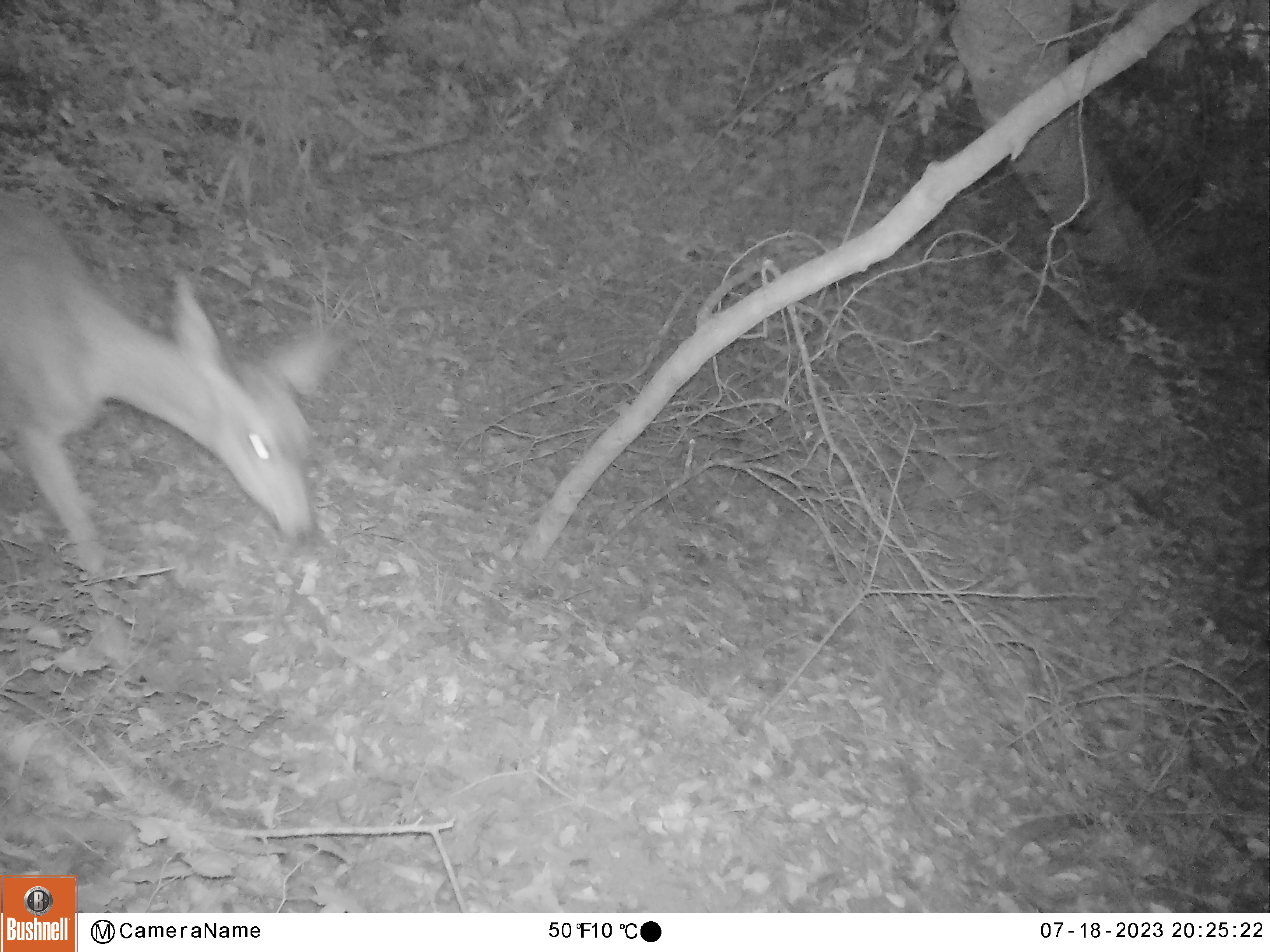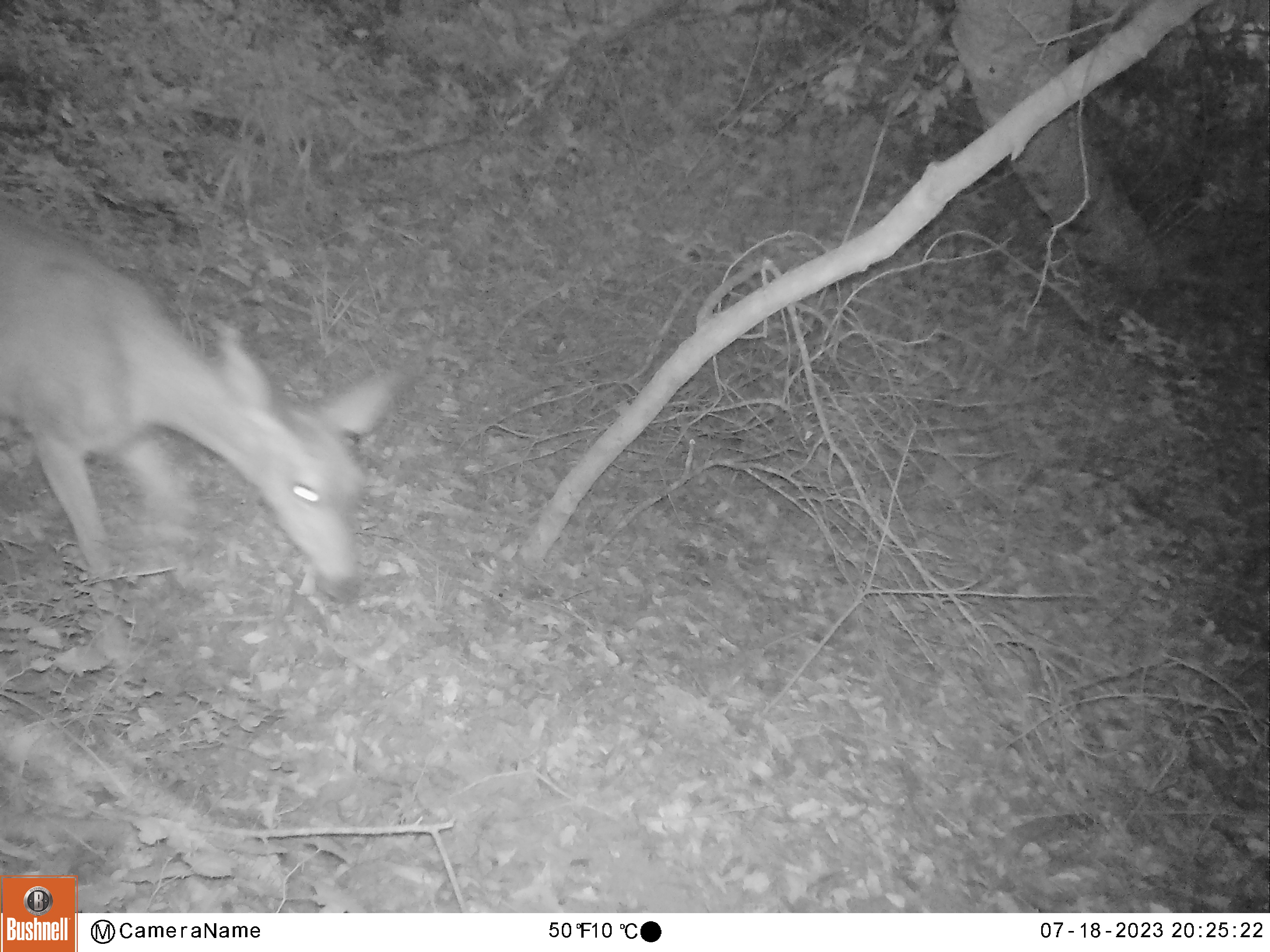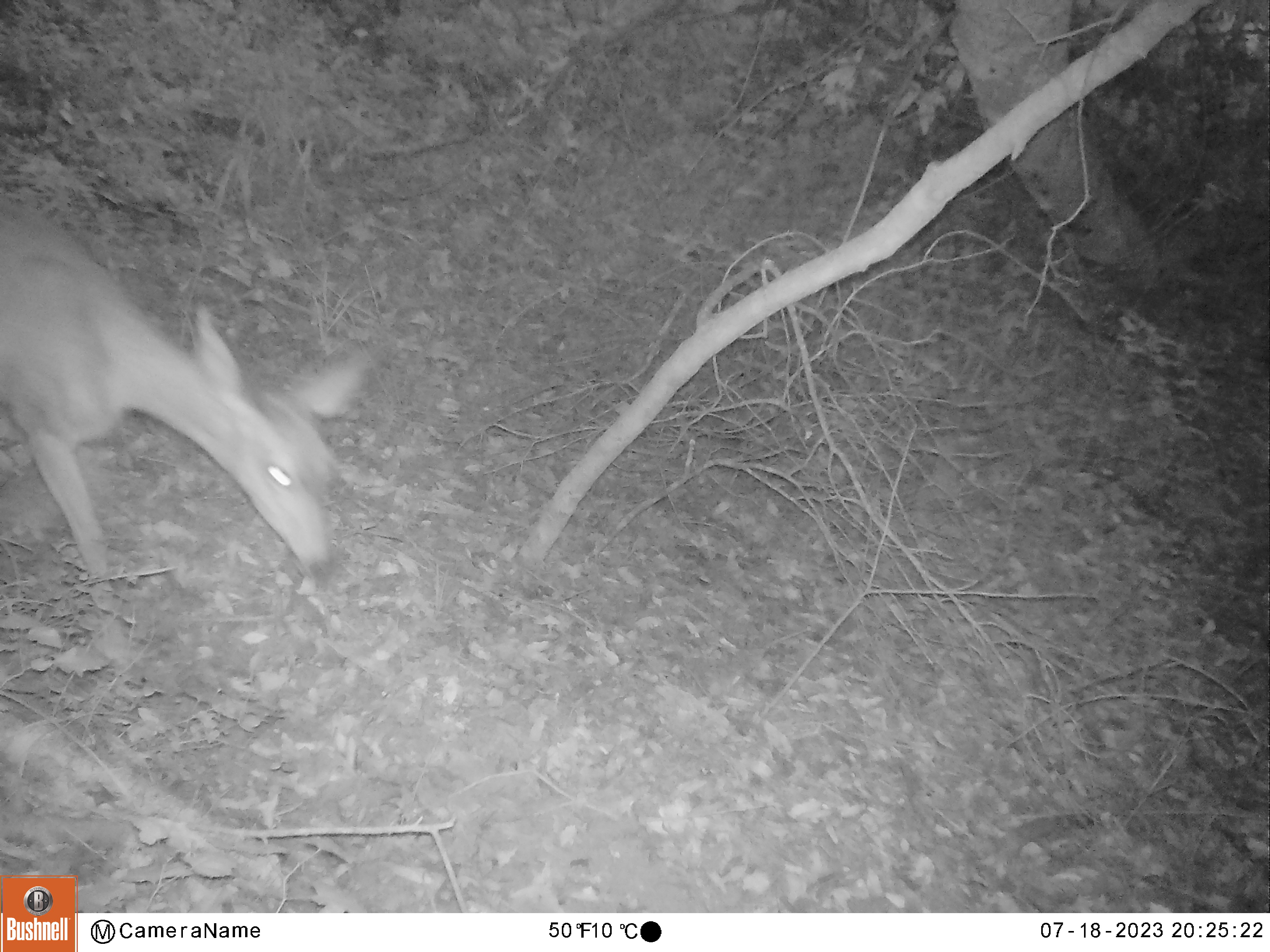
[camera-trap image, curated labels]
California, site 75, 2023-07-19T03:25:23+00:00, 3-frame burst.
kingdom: Animalia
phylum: Chordata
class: Mammalia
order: Artiodactyla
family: Cervidae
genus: Odocoileus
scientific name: Odocoileus hemionus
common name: mule deer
Mule deer (Odocoileus hemionus).